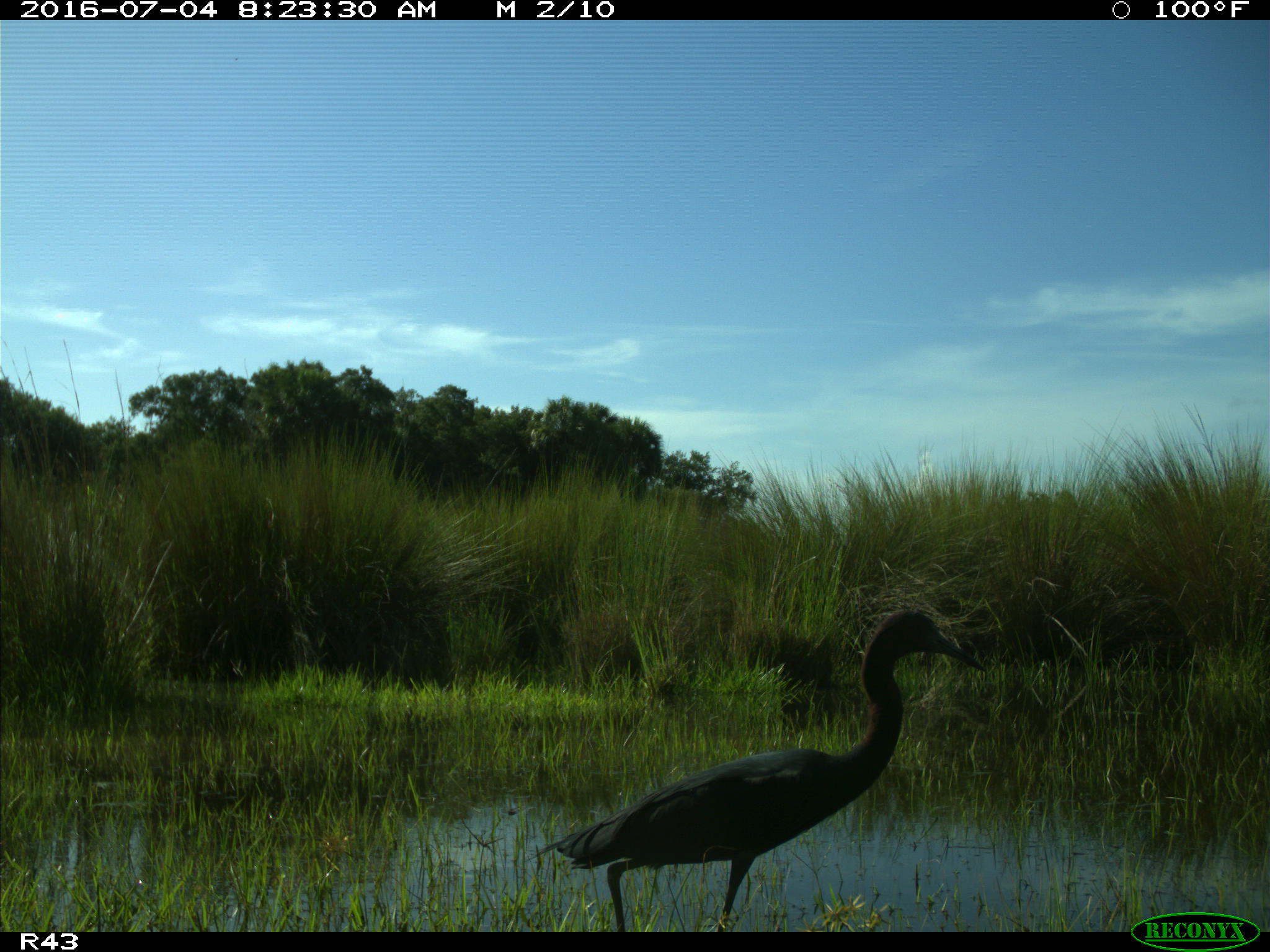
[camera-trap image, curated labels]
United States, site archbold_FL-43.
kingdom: Animalia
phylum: Chordata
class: Aves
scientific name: Aves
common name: birds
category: unidentified bird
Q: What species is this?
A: Unidentified bird (birds) (Aves).